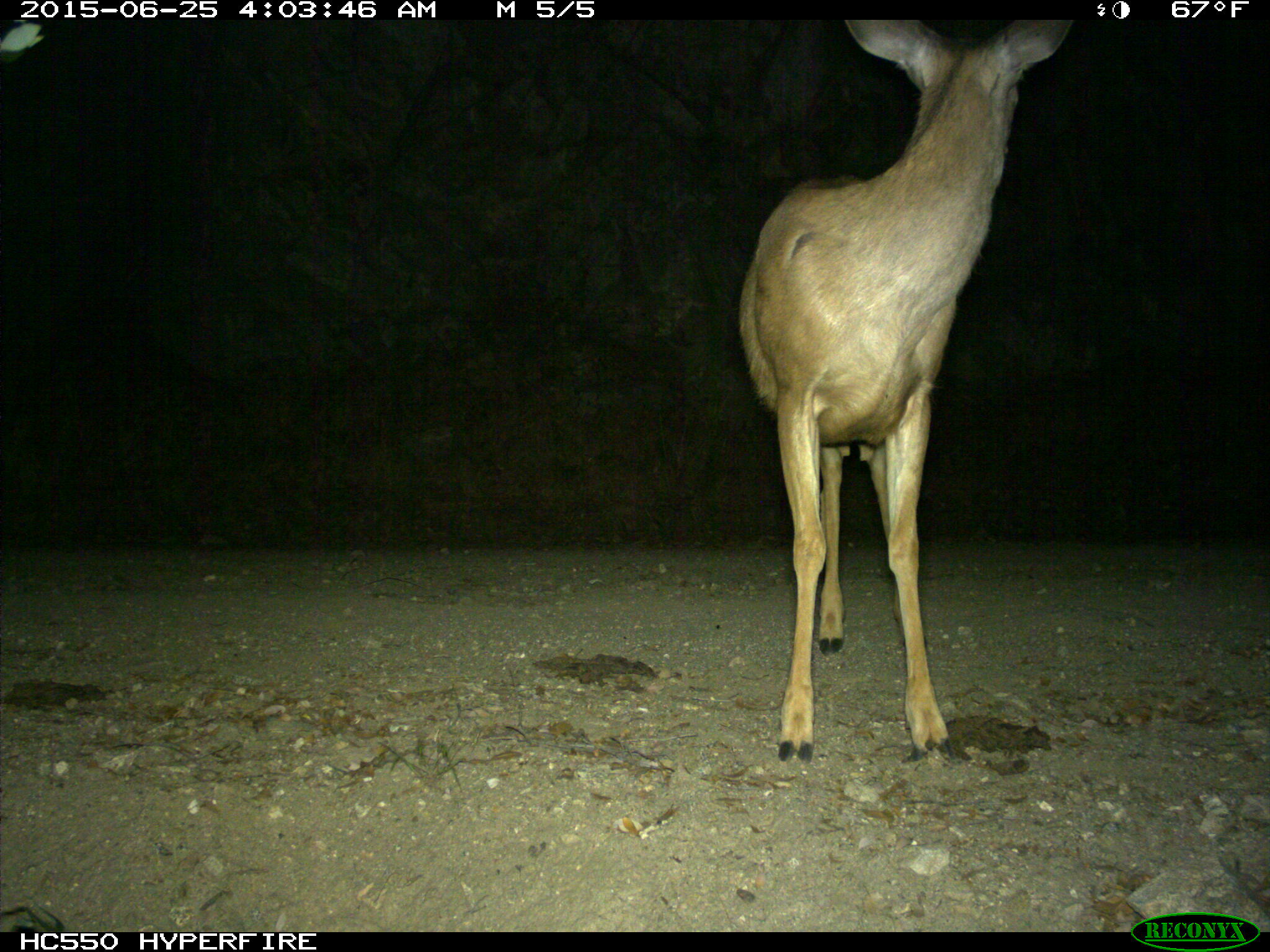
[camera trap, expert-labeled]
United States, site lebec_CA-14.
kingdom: Animalia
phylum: Chordata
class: Mammalia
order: Artiodactyla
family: Cervidae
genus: Odocoileus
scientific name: Odocoileus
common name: deer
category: unidentified deer